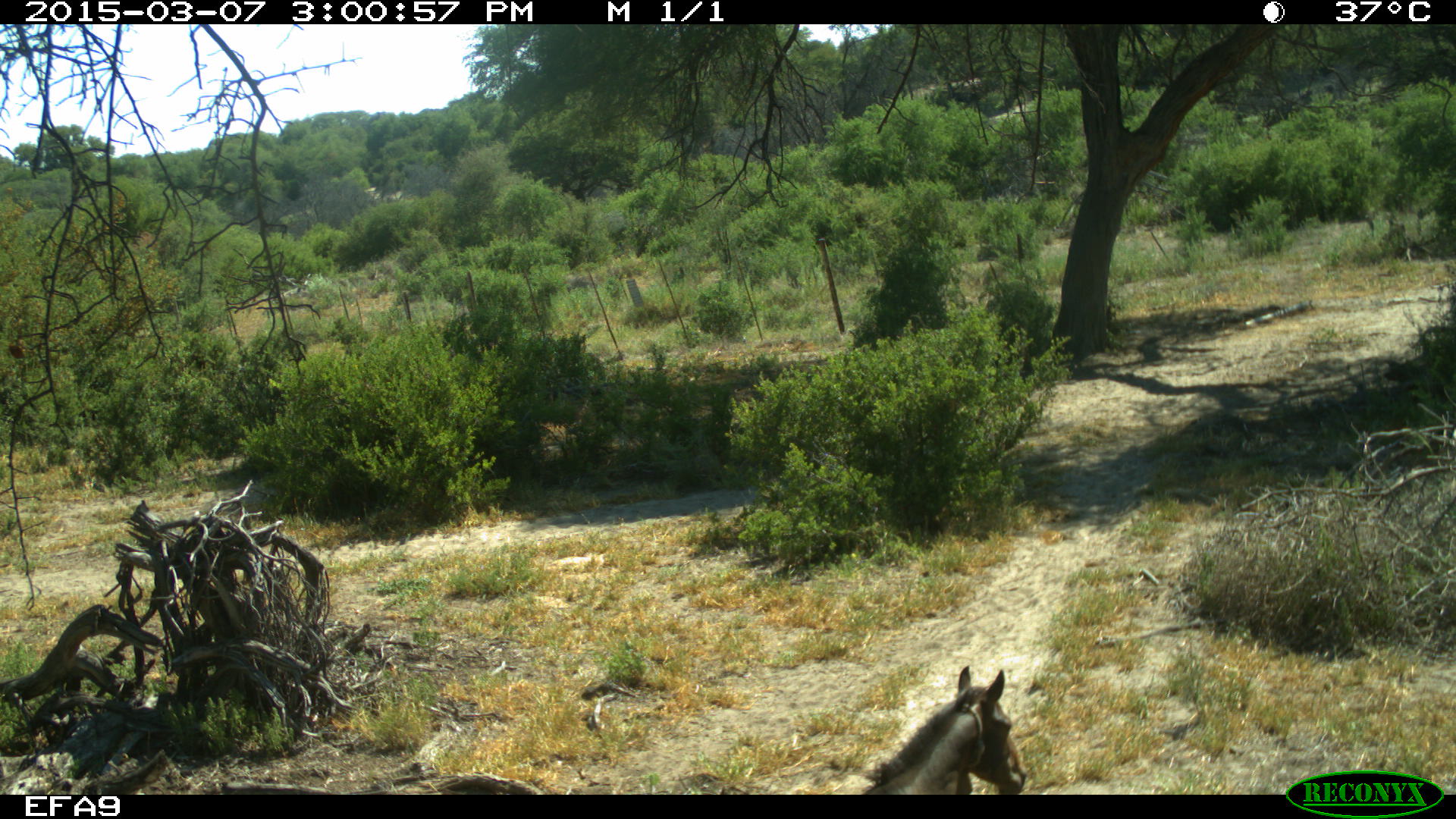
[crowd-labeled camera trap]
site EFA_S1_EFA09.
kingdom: Animalia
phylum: Chordata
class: Mammalia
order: Perissodactyla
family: Equidae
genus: Equus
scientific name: Equus caballus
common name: domestic horse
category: horsedomestic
Horsedomestic (domestic horse) (Equus caballus), count 1. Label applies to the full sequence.